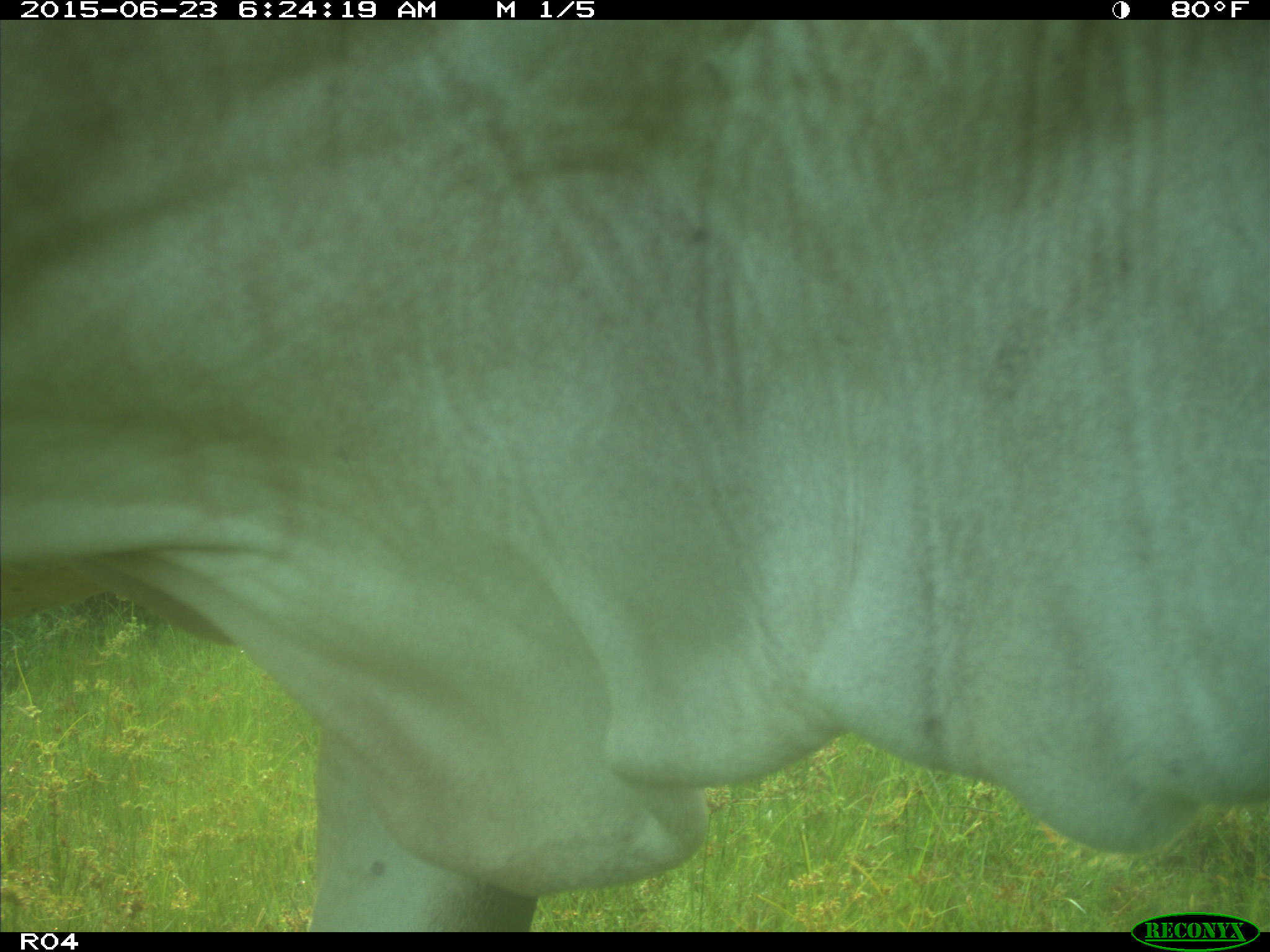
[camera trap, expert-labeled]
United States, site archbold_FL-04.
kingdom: Animalia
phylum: Chordata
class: Mammalia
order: Artiodactyla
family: Bovidae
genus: Bos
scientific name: Bos taurus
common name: domestic cow